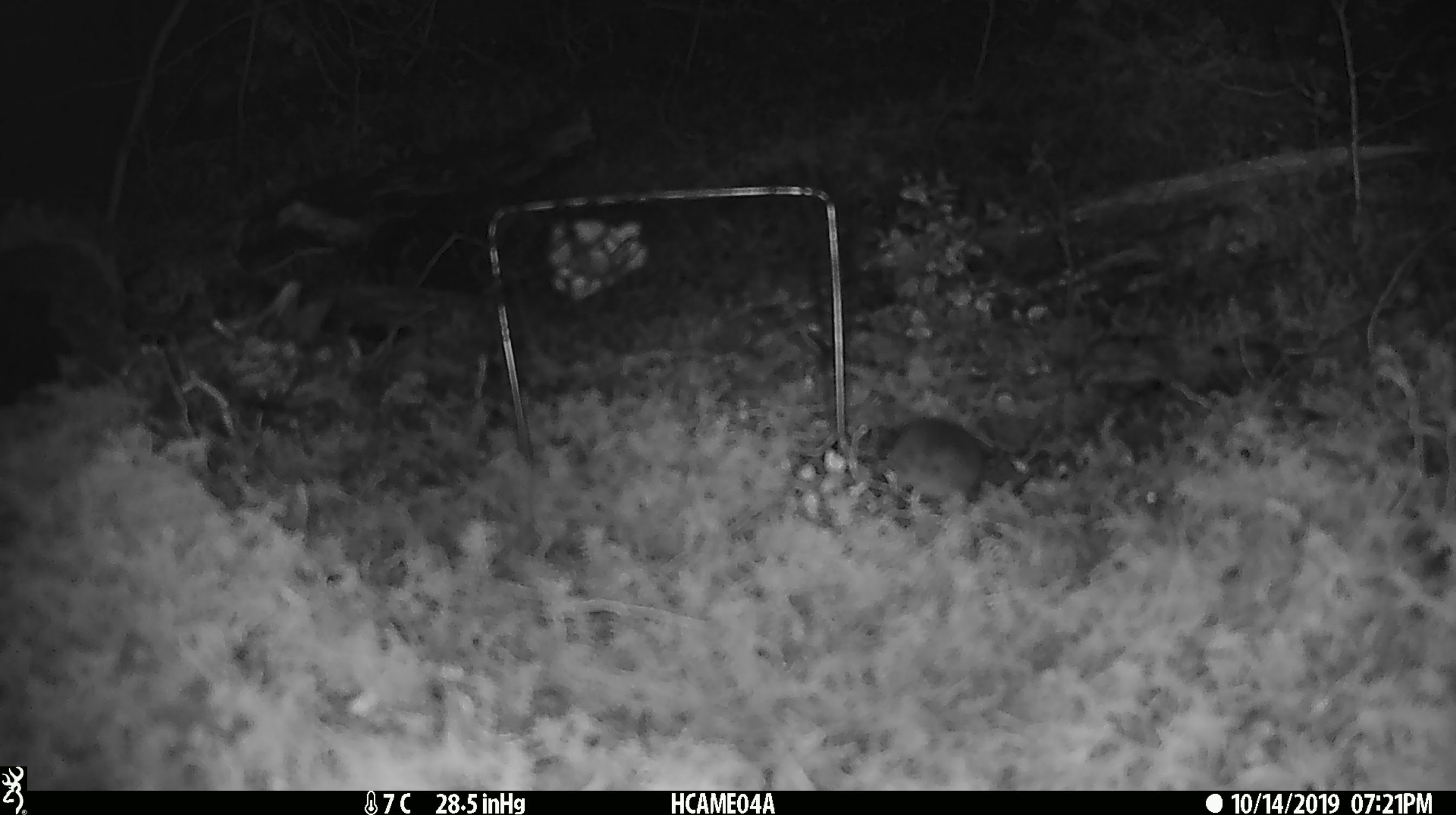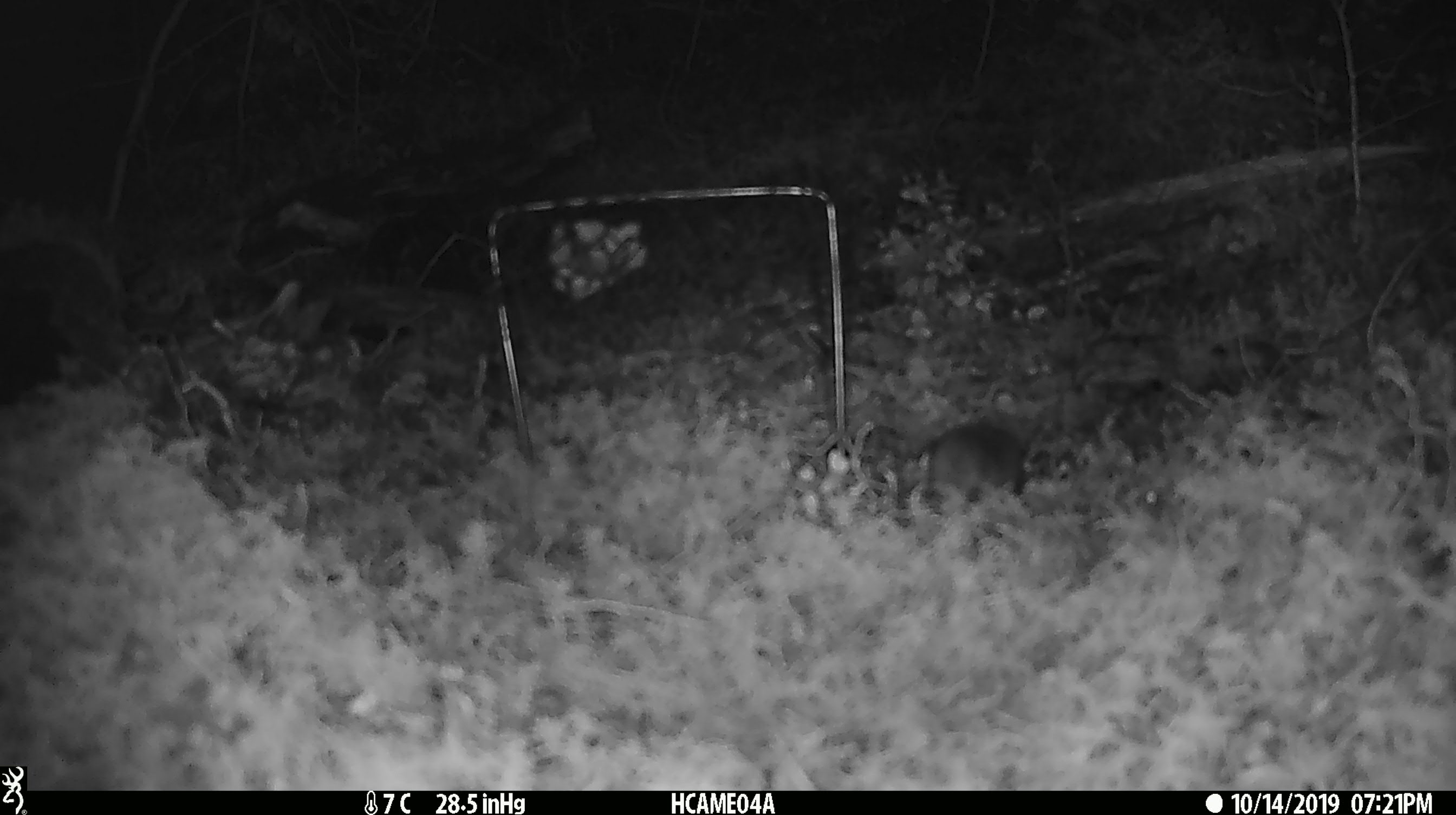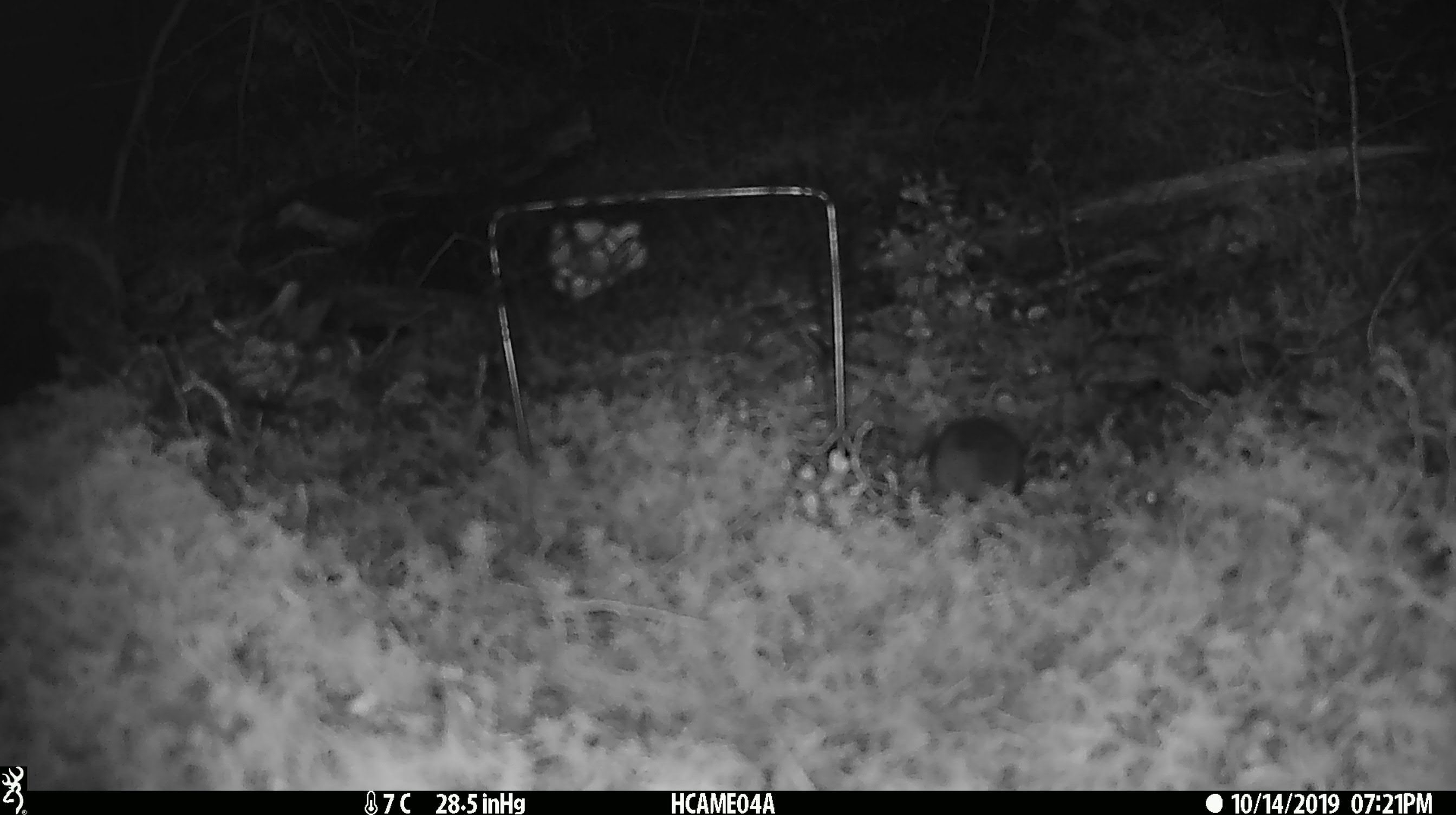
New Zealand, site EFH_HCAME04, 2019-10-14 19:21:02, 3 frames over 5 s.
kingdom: Animalia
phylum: Chordata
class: Mammalia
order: Rodentia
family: Muridae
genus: Mus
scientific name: Mus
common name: mouse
Mouse (Mus).